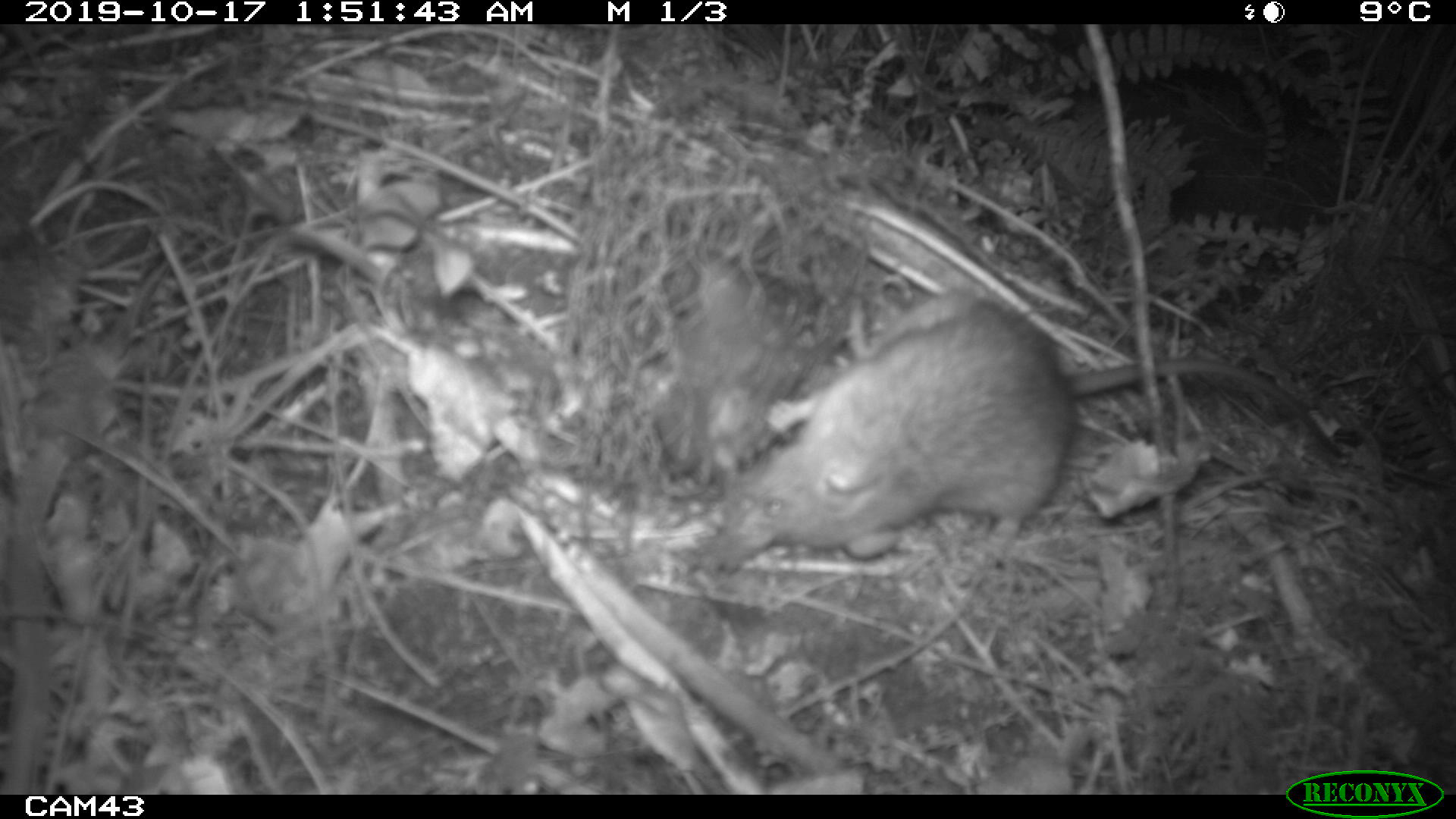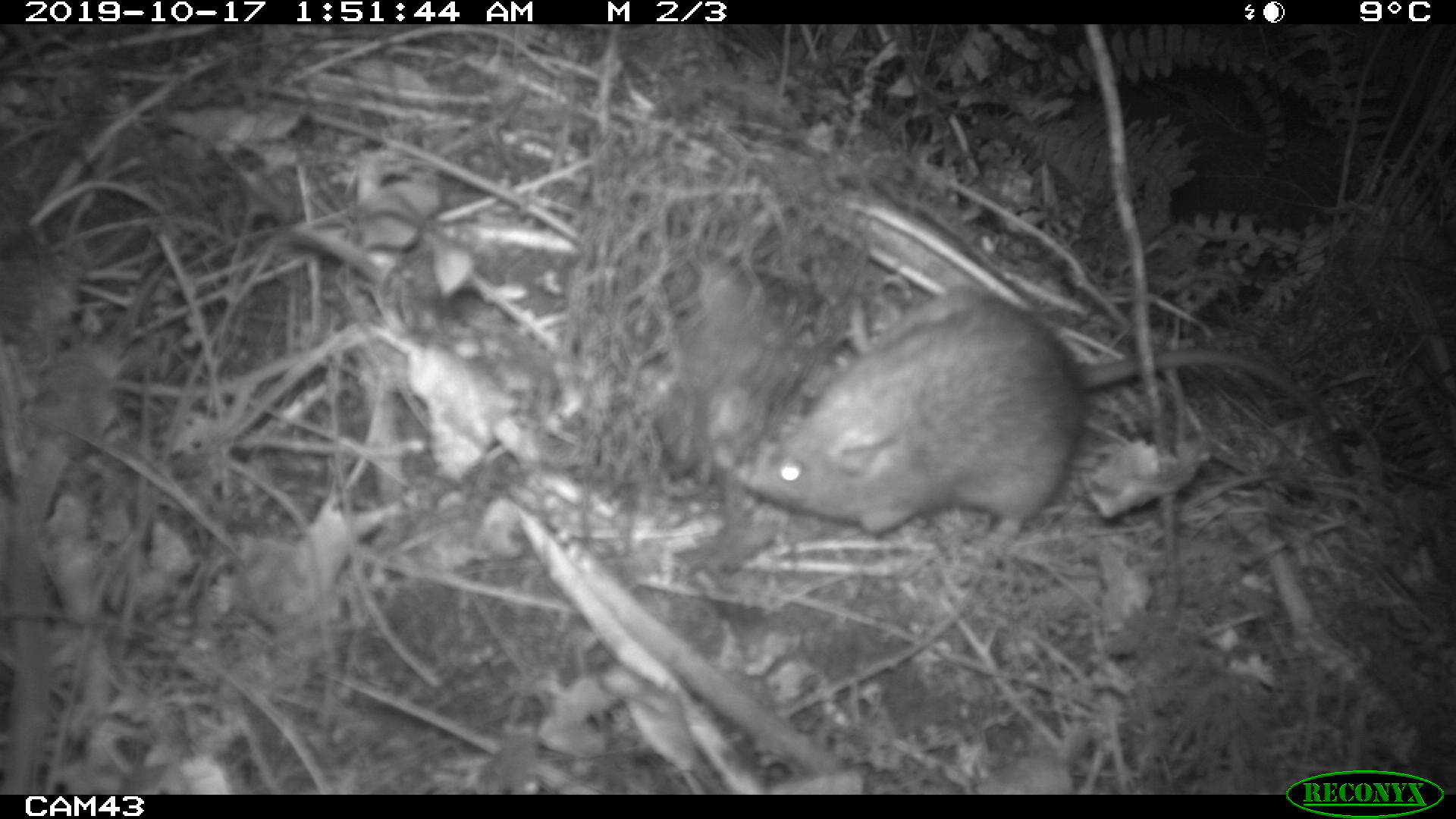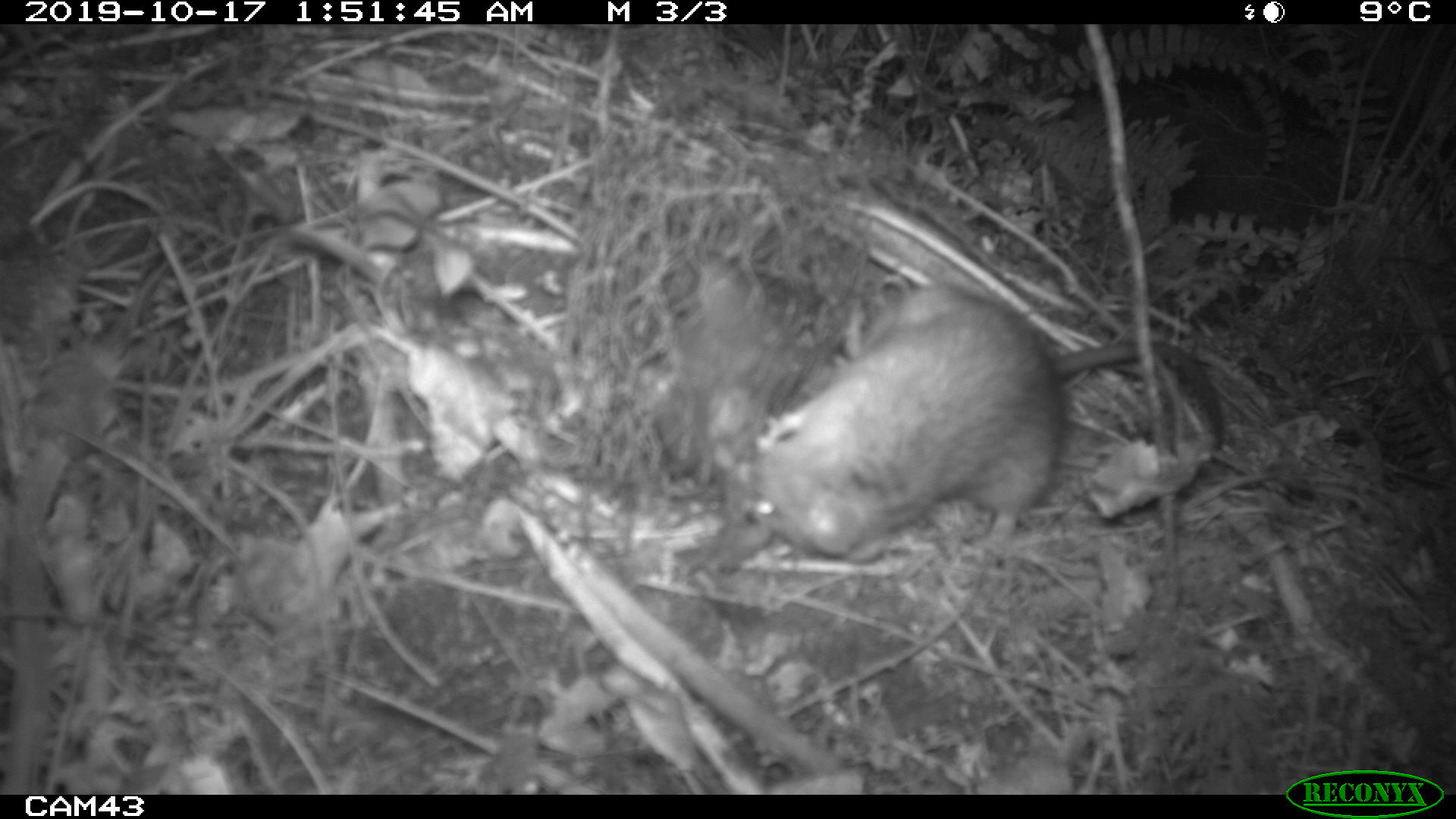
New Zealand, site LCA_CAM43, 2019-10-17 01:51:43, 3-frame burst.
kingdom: Animalia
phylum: Chordata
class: Mammalia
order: Rodentia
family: Muridae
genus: Rattus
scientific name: Rattus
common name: rat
Rat (Rattus).